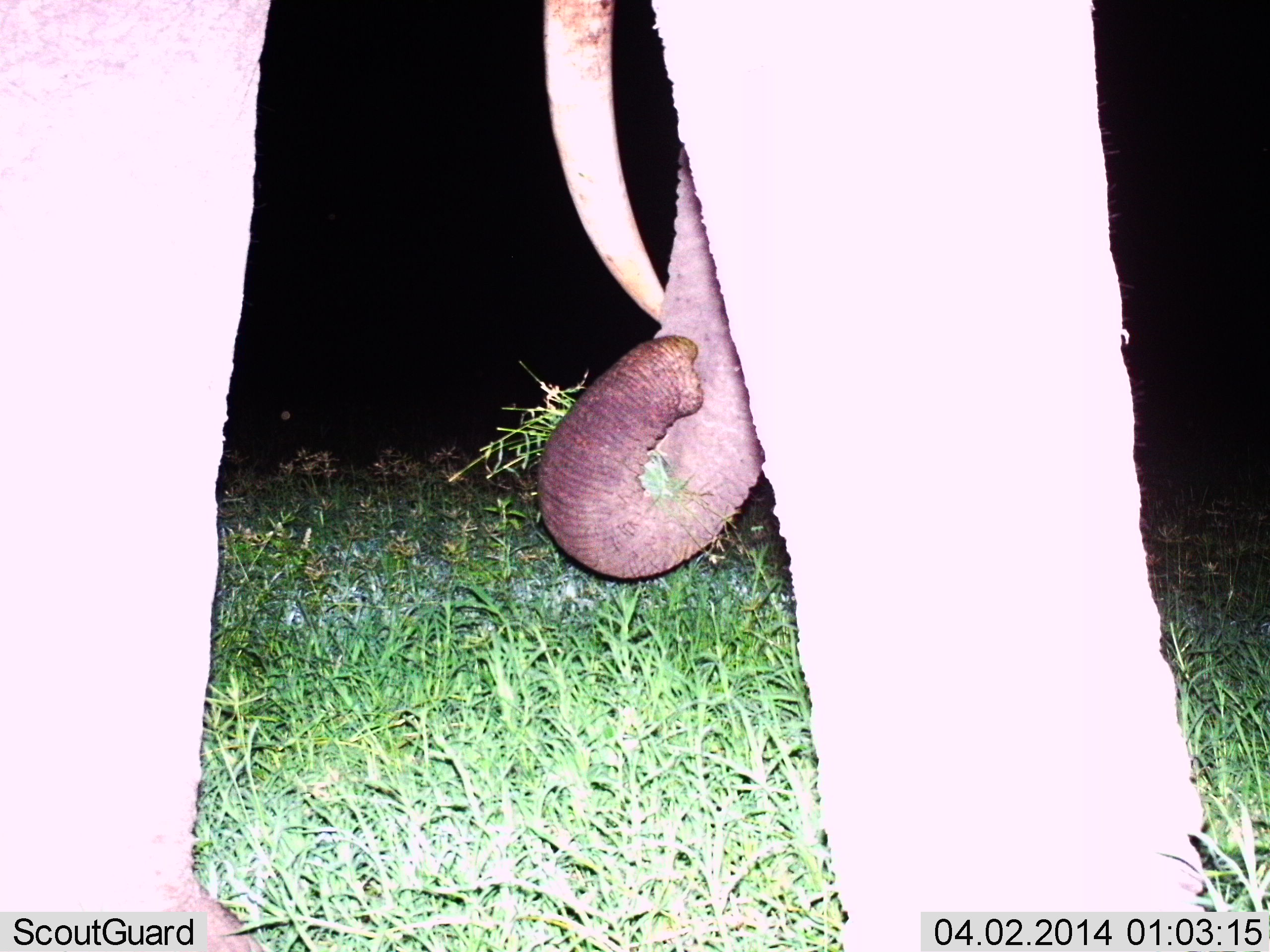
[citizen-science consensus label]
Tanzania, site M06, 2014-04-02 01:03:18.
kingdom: Animalia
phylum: Chordata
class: Mammalia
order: Proboscidea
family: Elephantidae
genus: Loxodonta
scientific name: Loxodonta africana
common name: african bush elephant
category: elephant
Elephant (african bush elephant) (Loxodonta africana), count 1. Behavior (volunteer vote fractions): standing 60%, resting 0%, moving 20%, interacting 0%. Young present (vote fraction): 0%. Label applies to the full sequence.